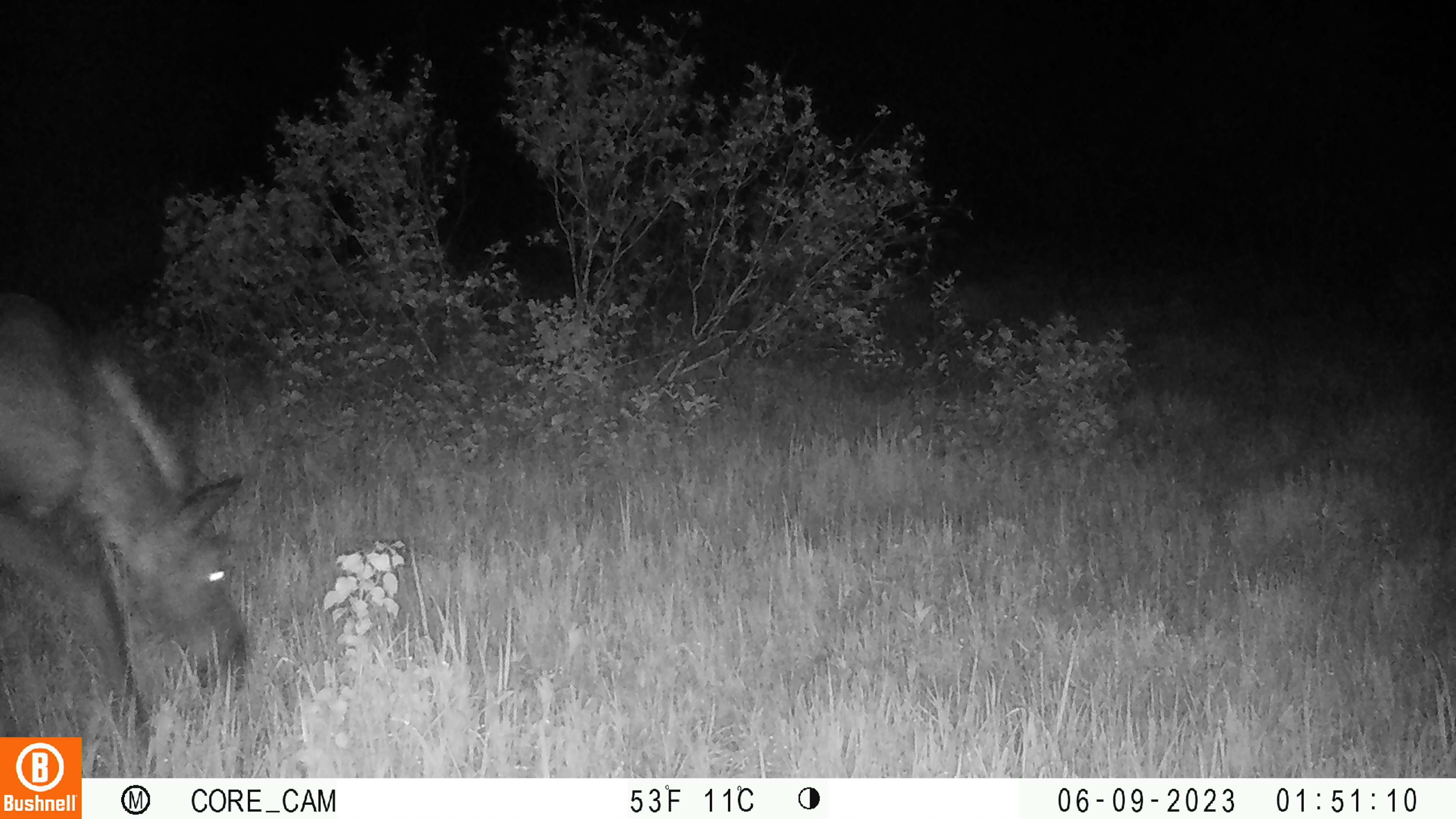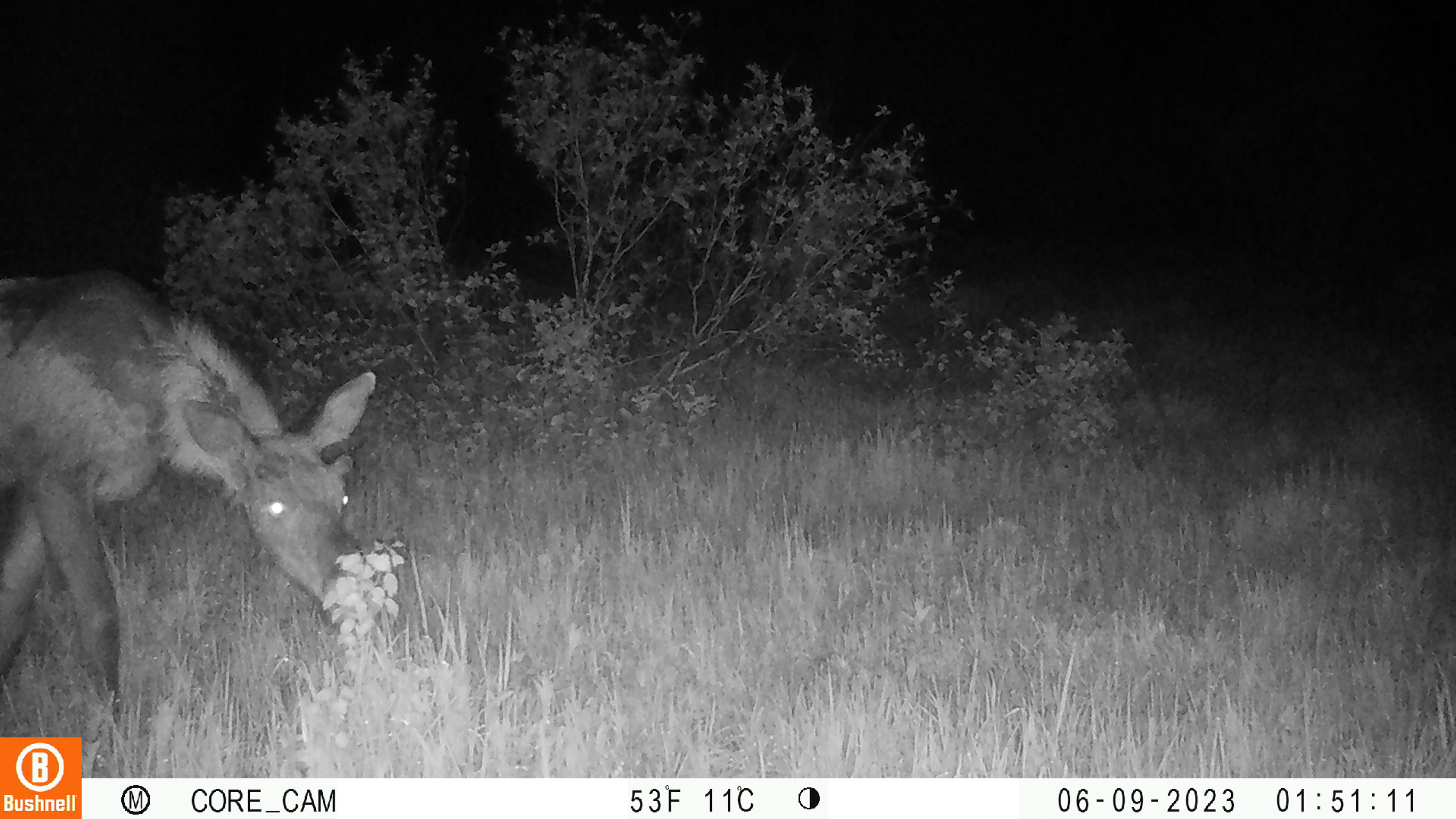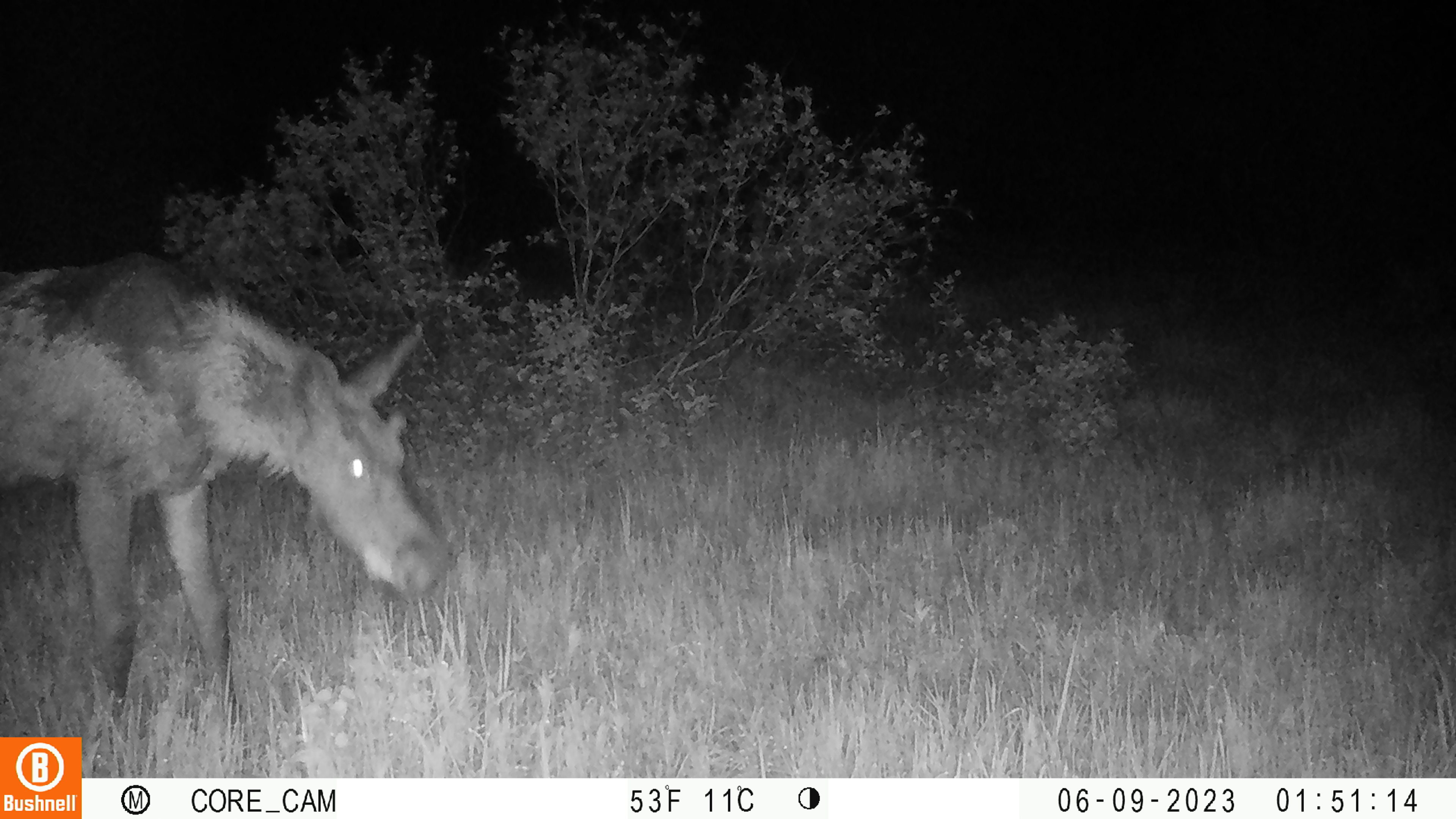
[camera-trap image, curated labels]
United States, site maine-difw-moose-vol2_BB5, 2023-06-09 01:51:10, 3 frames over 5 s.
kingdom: Animalia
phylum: Chordata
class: Mammalia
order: Artiodactyla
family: Cervidae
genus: Alces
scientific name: Alces alces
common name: moose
Moose (Alces alces).